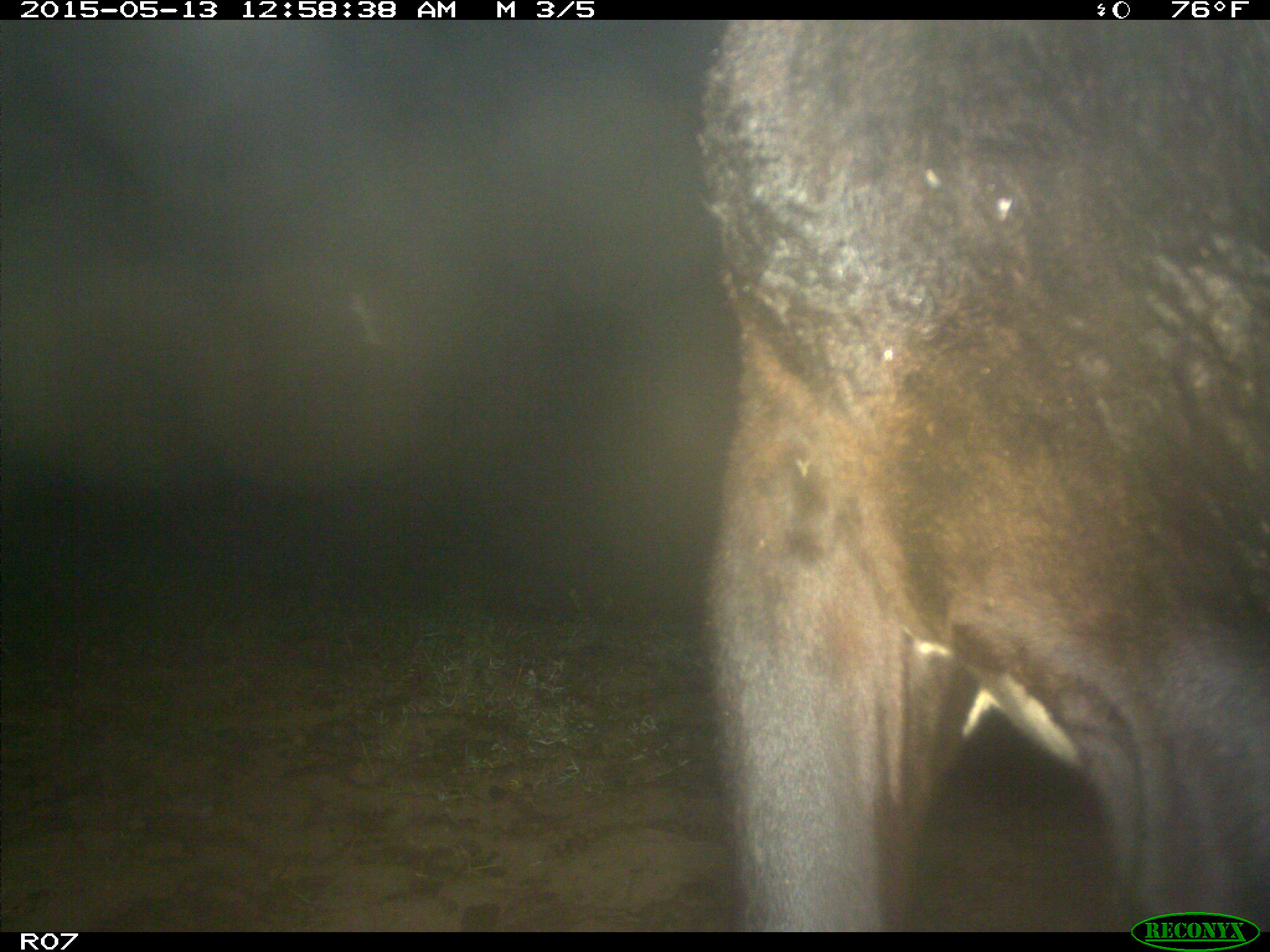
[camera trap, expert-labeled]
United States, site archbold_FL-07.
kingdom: Animalia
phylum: Chordata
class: Mammalia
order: Artiodactyla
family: Bovidae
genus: Bos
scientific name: Bos taurus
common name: domestic cow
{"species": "Bos taurus (domestic cow)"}